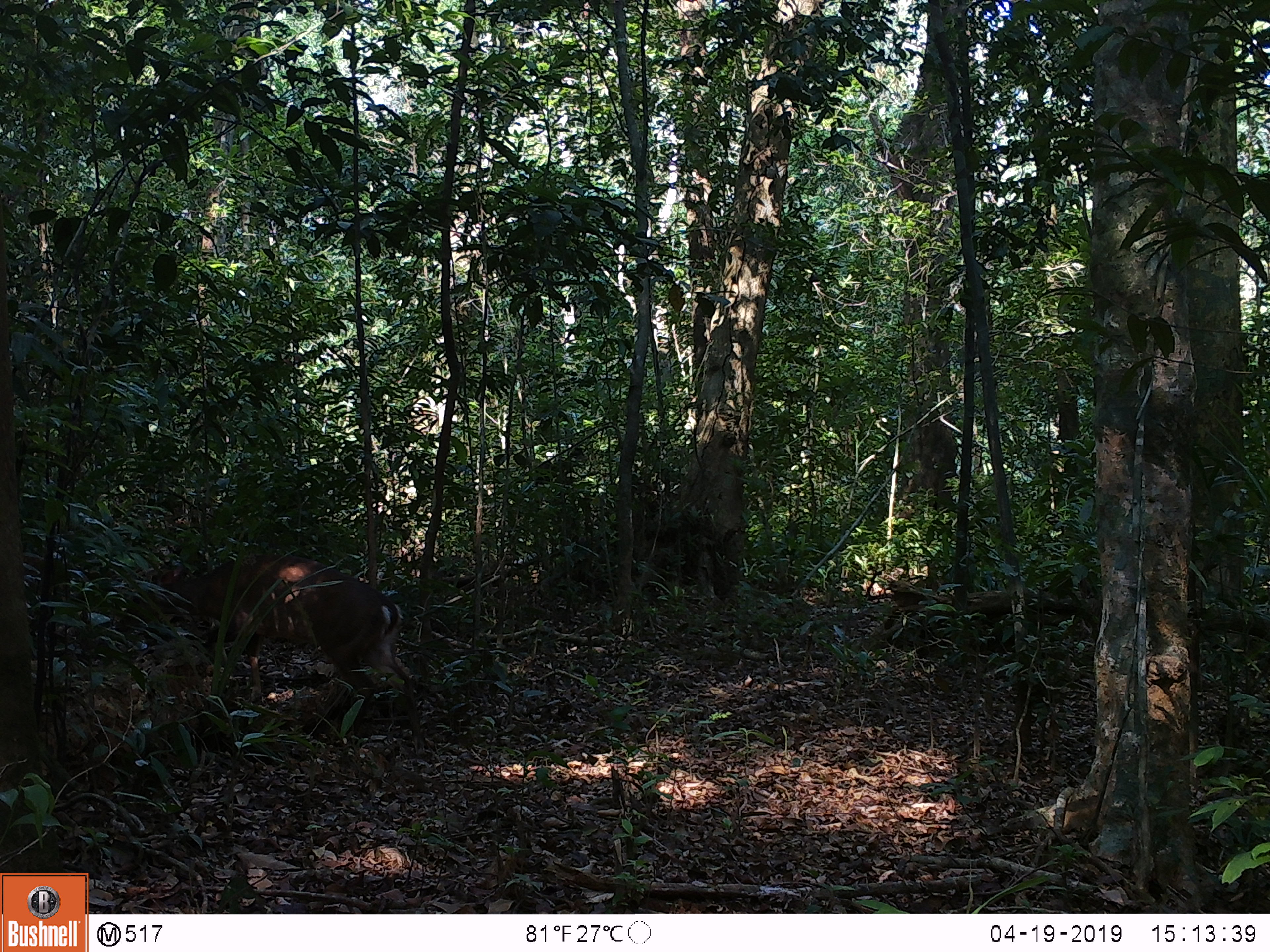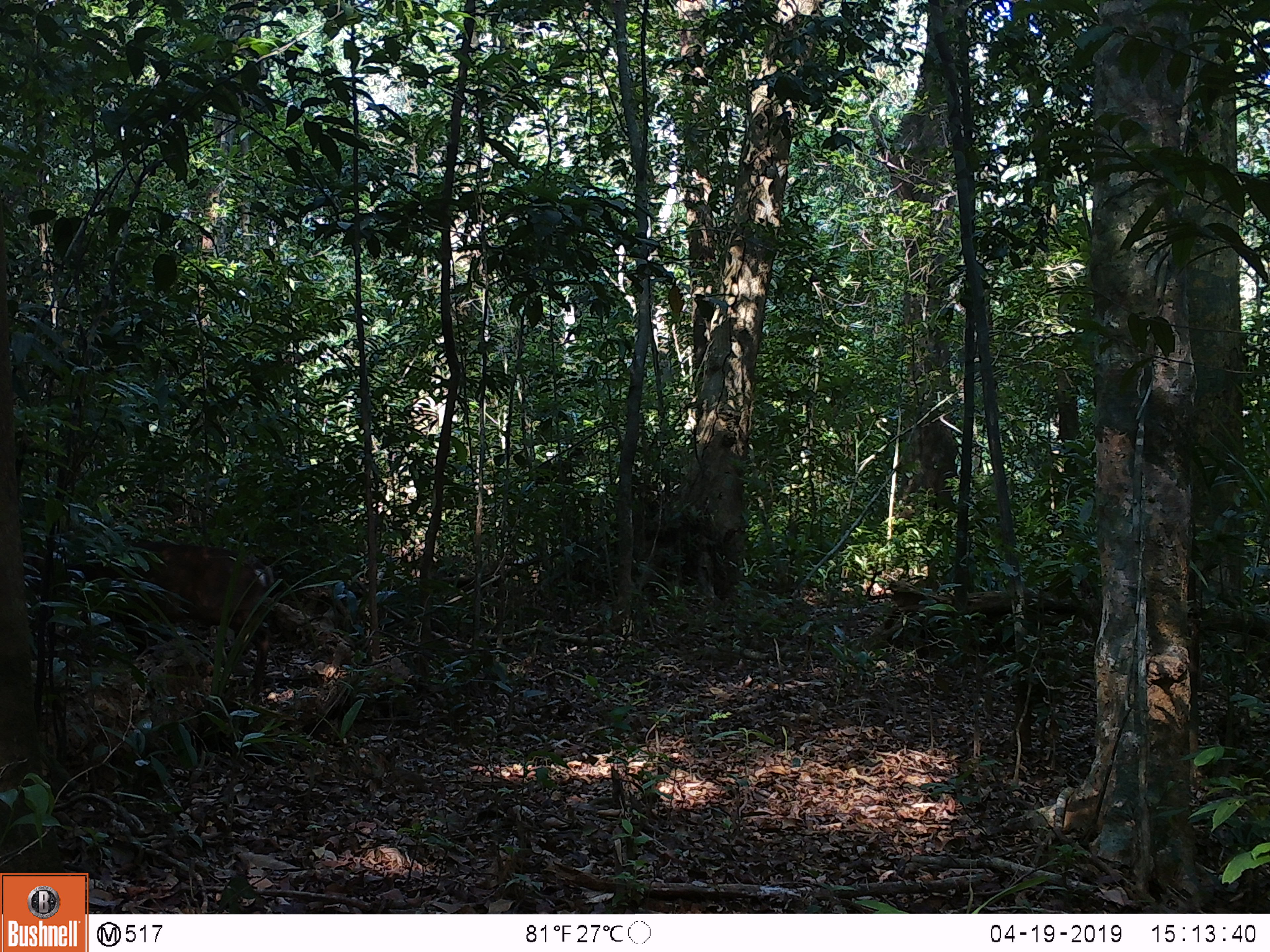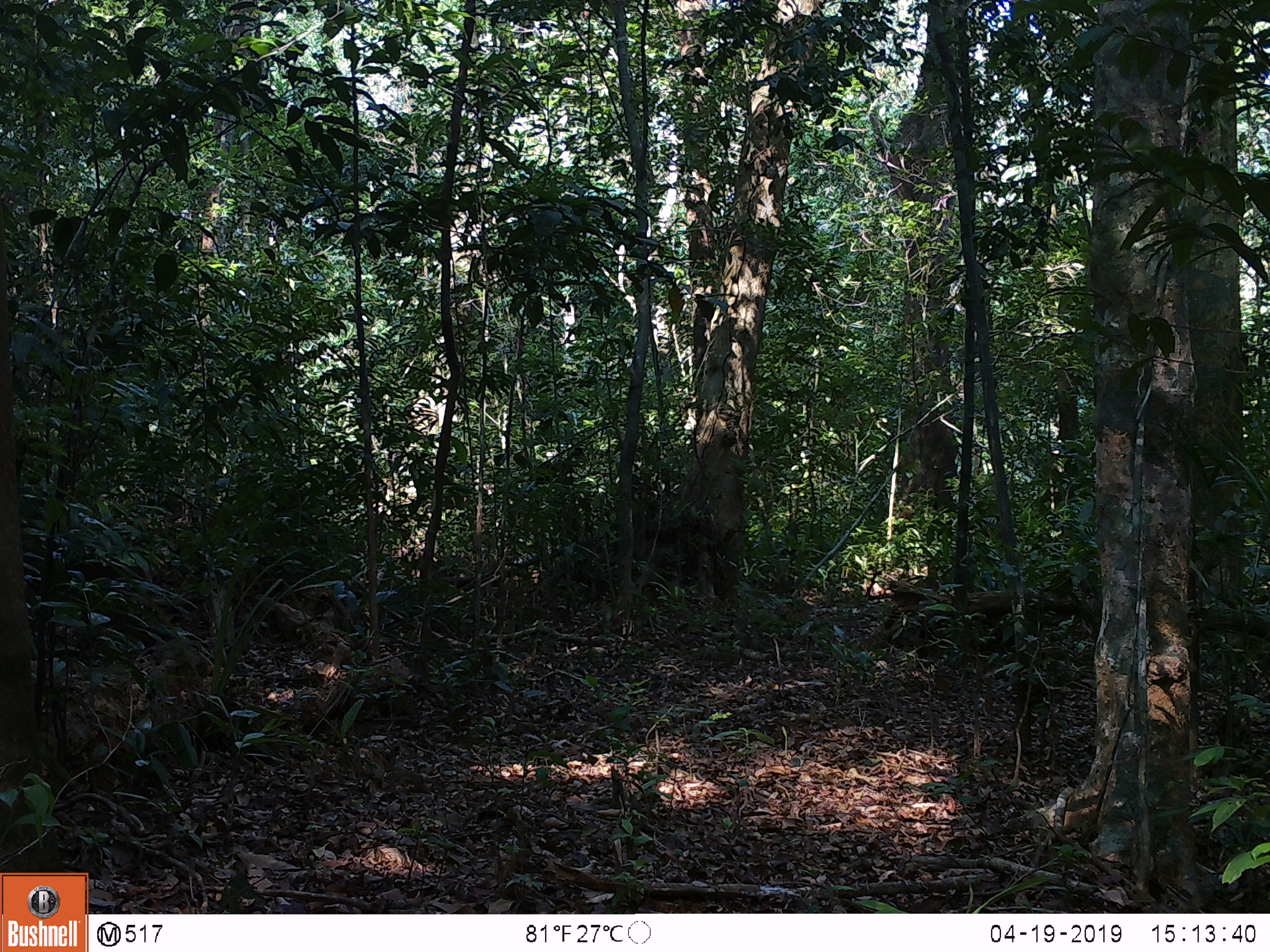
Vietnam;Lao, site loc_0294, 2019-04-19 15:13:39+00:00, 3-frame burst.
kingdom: Animalia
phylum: Chordata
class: Mammalia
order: Artiodactyla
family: Cervidae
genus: Muntiacus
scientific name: Muntiacus vuquangensis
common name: large-antlered muntjac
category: large antlered muntjac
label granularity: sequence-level